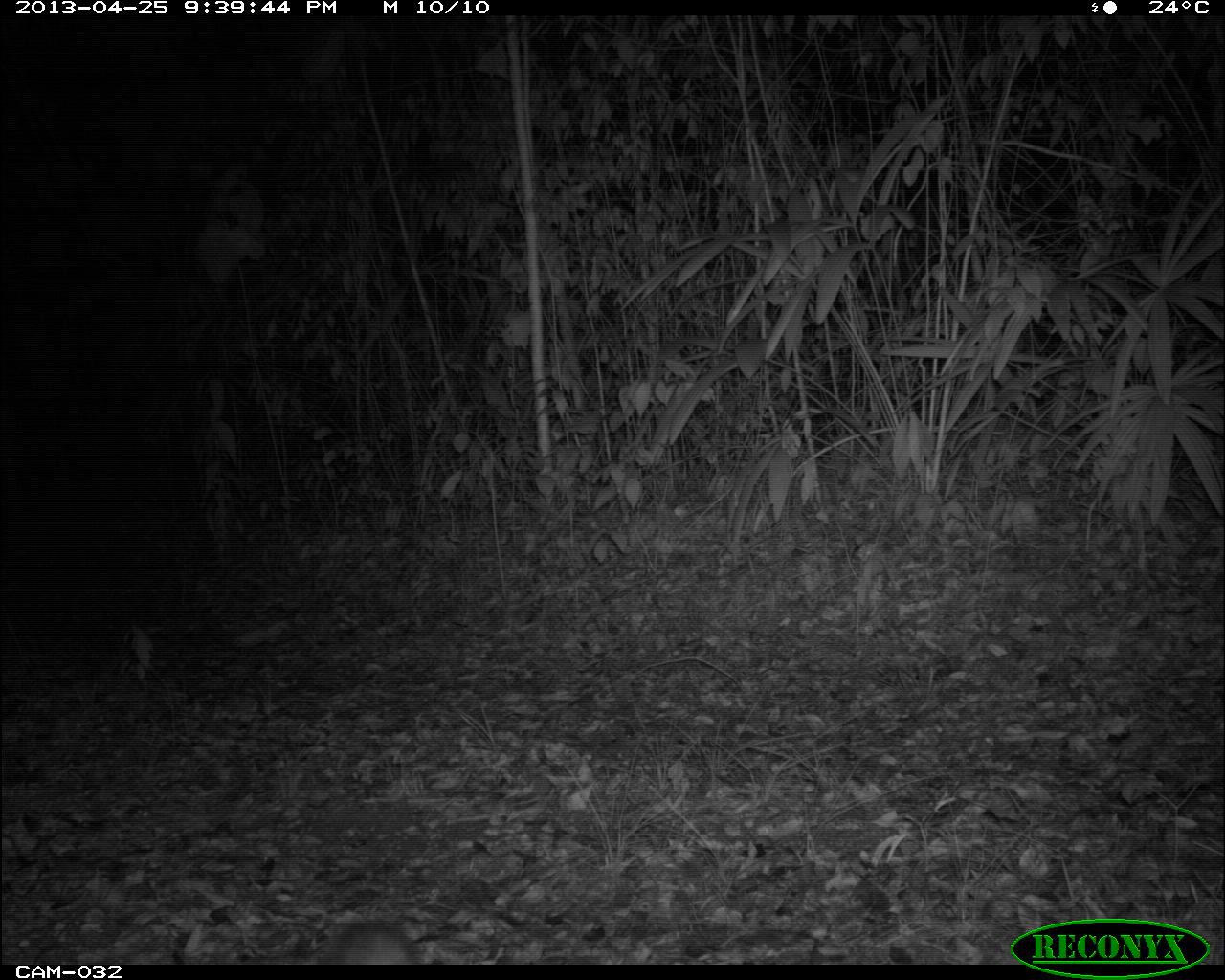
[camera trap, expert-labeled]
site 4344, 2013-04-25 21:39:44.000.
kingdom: Animalia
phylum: Chordata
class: Mammalia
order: Didelphimorphia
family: Didelphidae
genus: Didelphis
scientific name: Didelphis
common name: american opossums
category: didelphis sp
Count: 1.